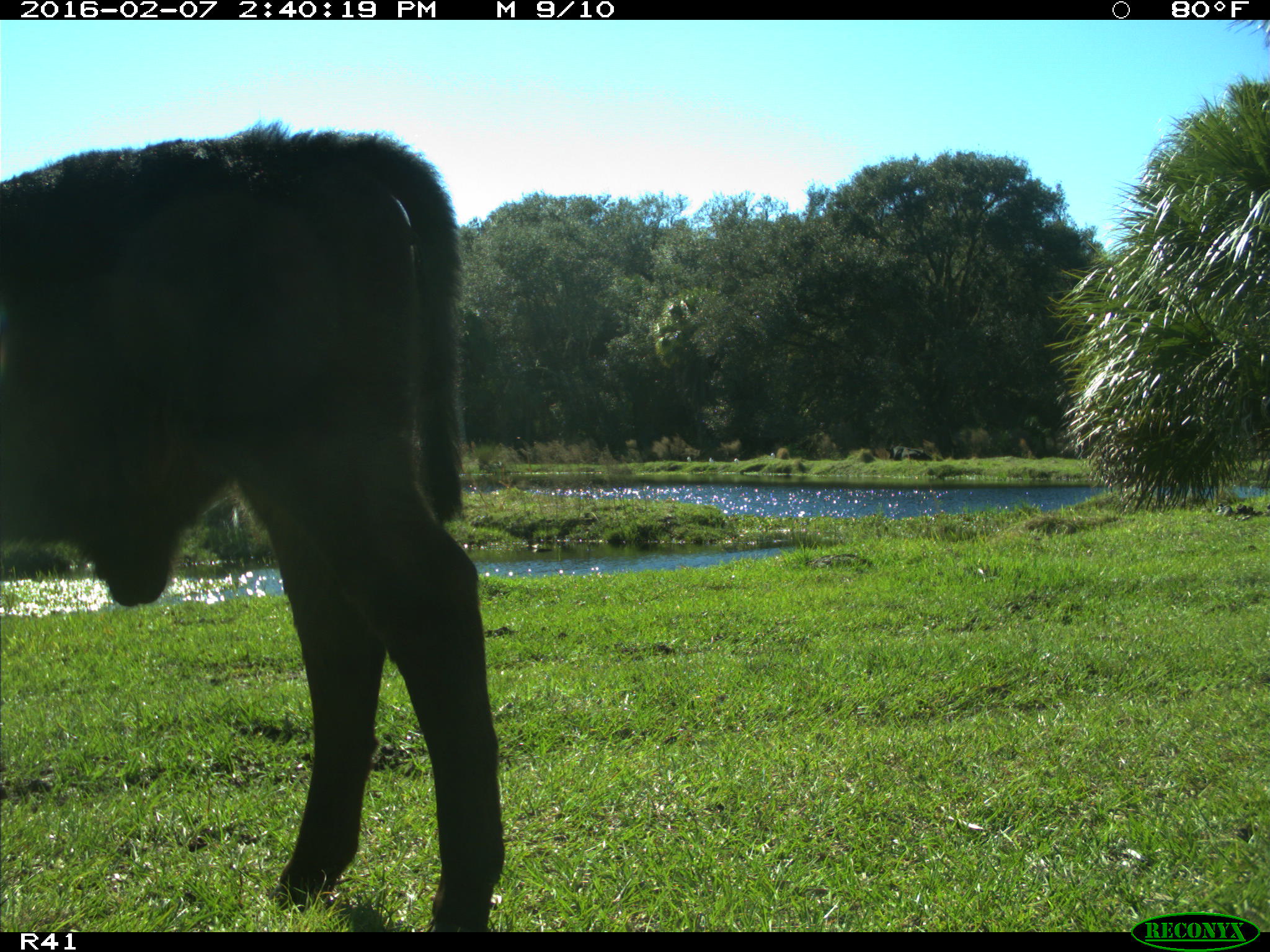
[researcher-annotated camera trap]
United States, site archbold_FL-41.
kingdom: Animalia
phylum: Chordata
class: Mammalia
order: Artiodactyla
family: Bovidae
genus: Bos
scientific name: Bos taurus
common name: domestic cow